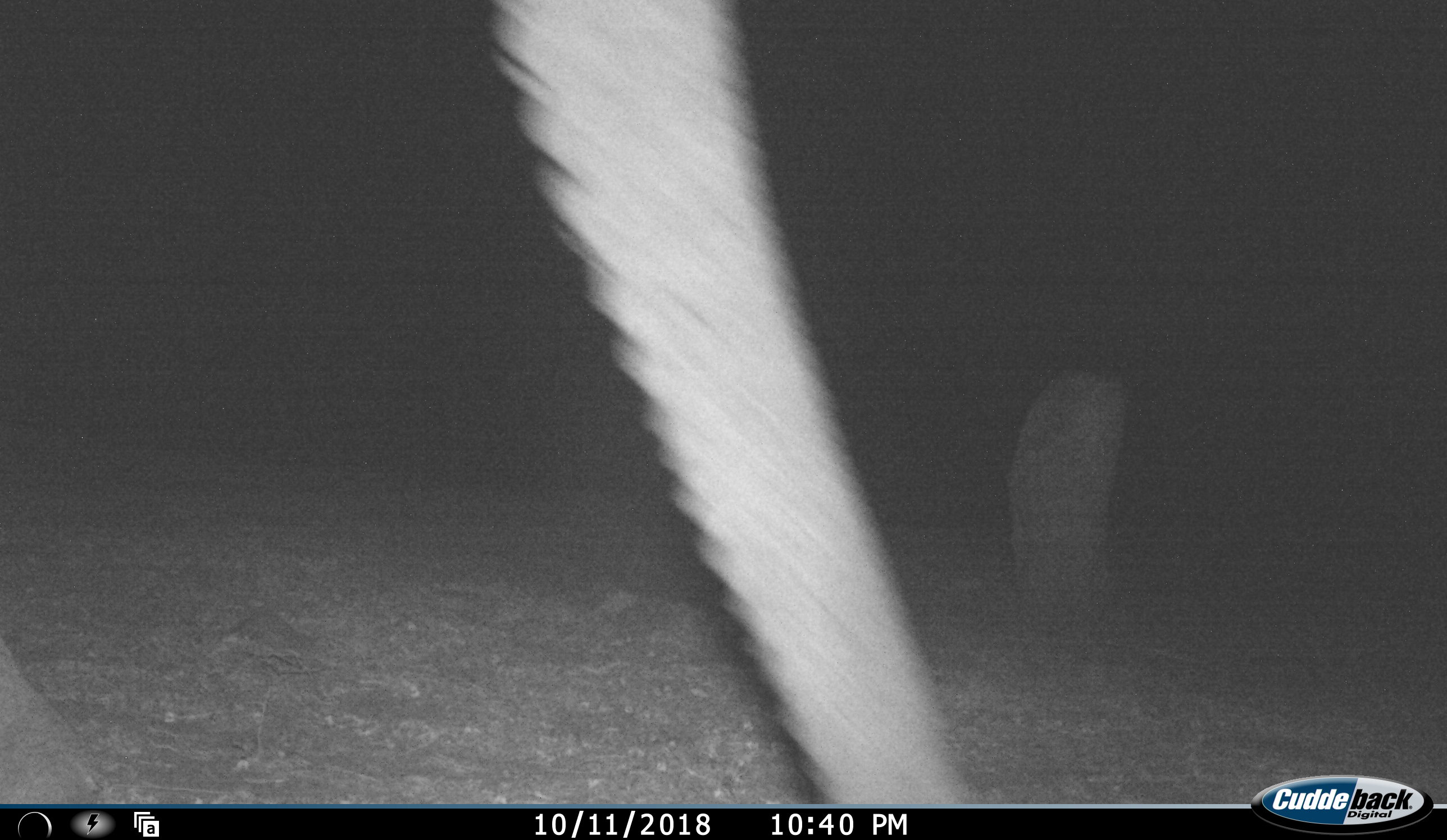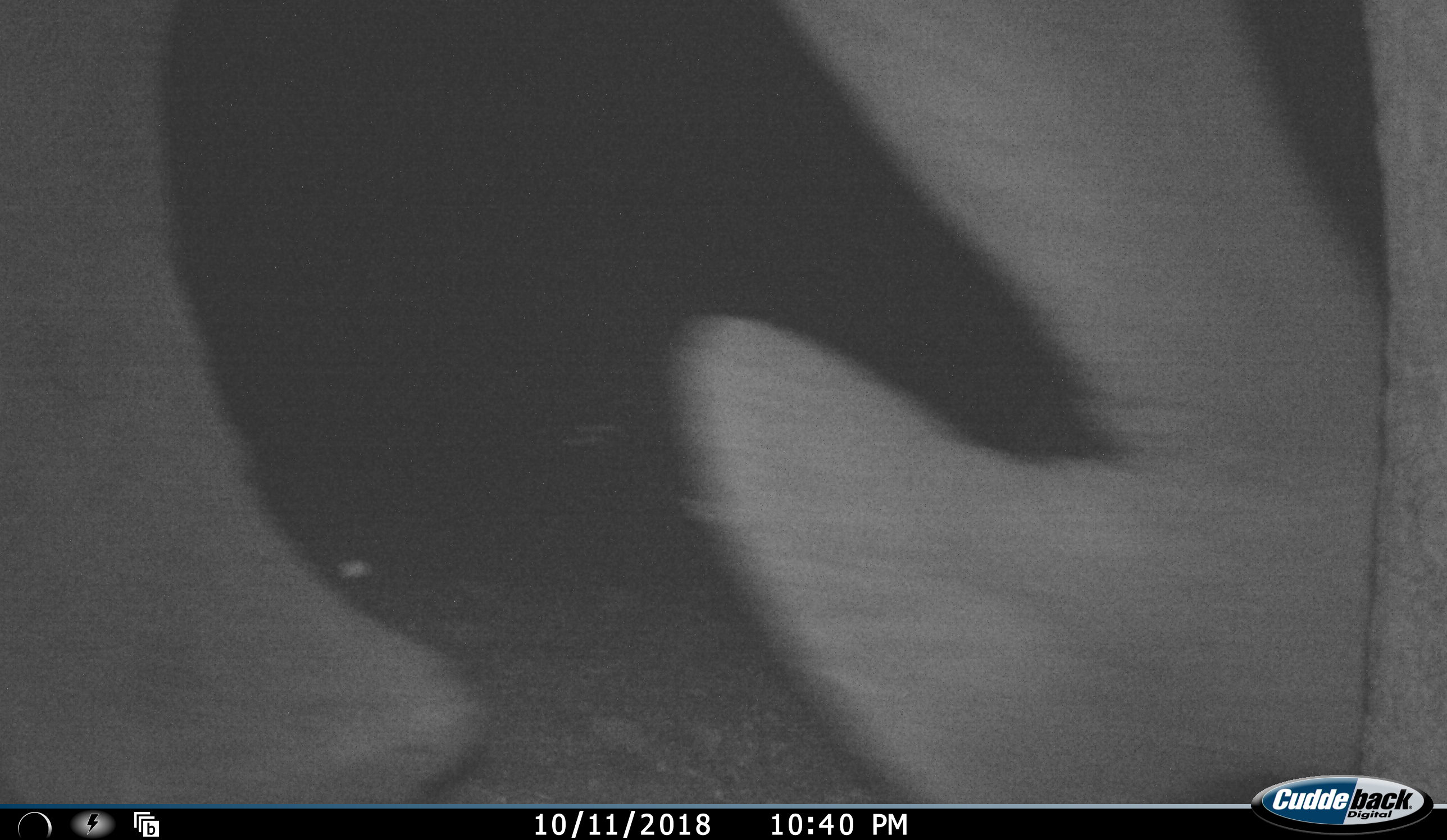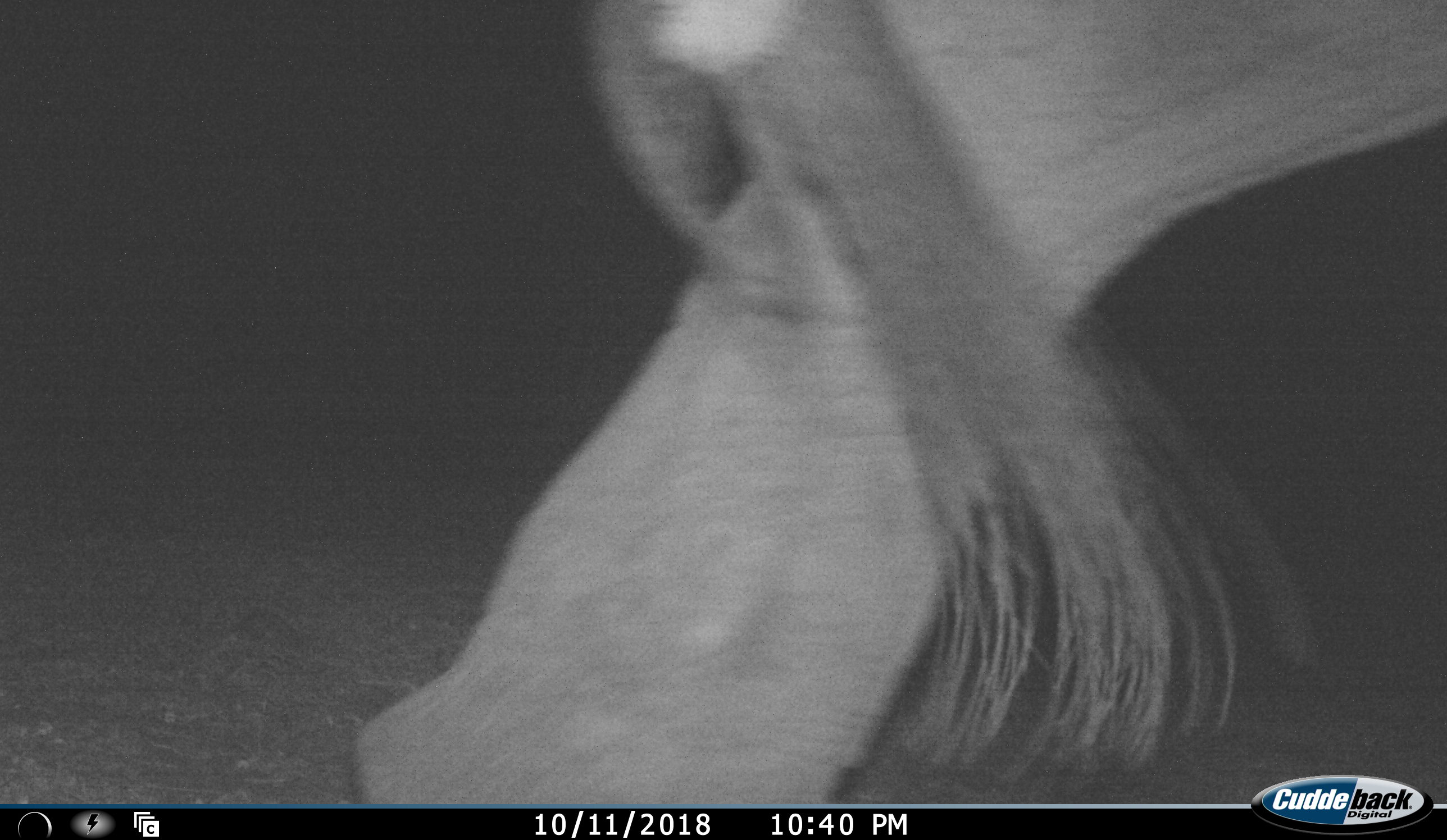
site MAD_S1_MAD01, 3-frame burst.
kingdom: Animalia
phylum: Chordata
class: Mammalia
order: Proboscidea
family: Elephantidae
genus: Loxodonta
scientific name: Loxodonta africana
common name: african bush elephant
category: elephant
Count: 1.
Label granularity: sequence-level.